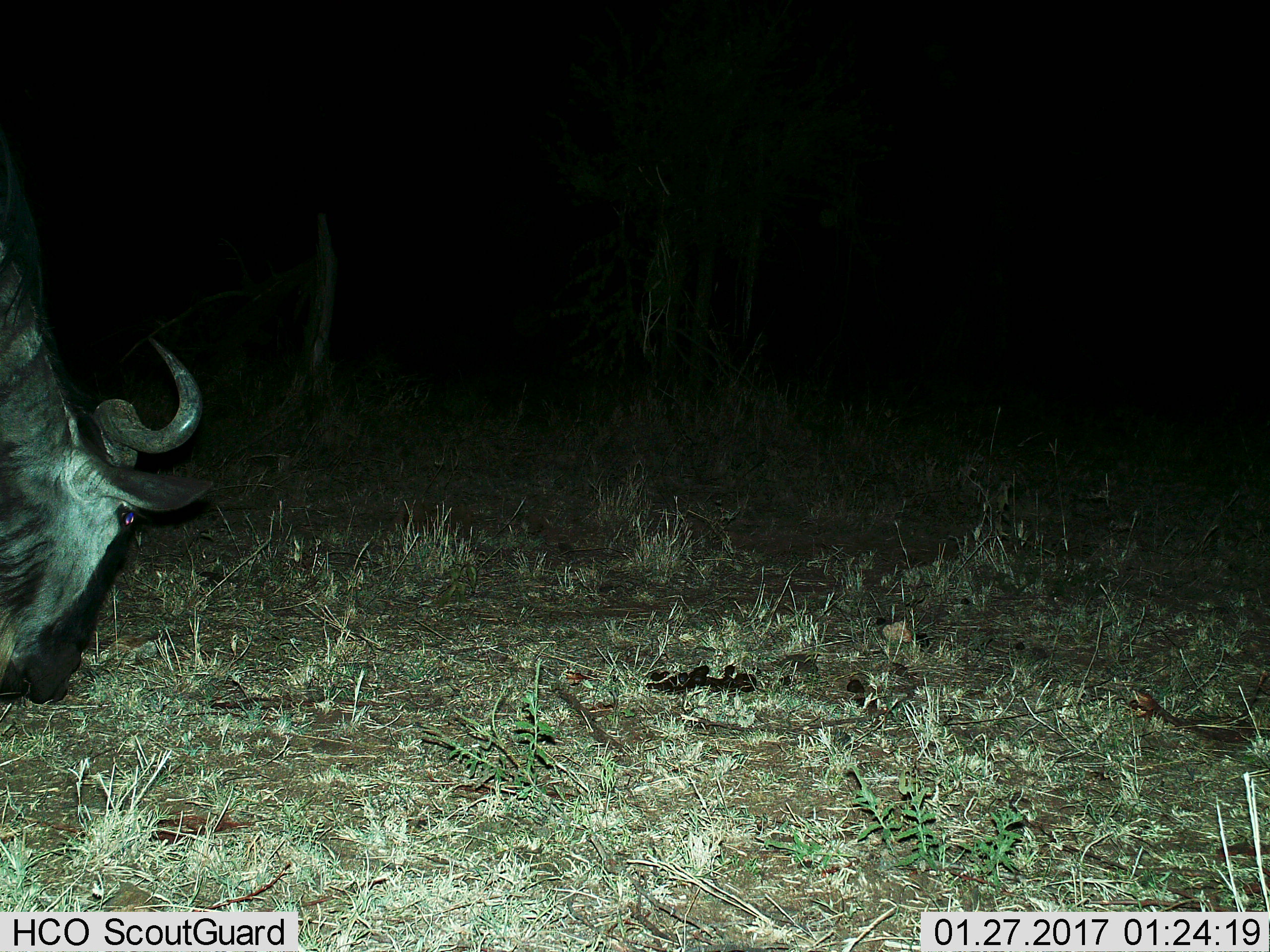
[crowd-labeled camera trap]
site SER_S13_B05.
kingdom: Animalia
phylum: Chordata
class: Mammalia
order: Artiodactyla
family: Bovidae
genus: Connochaetes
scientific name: Connochaetes taurinus taurinus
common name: blue wildebeest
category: wildebeestblue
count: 1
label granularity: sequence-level